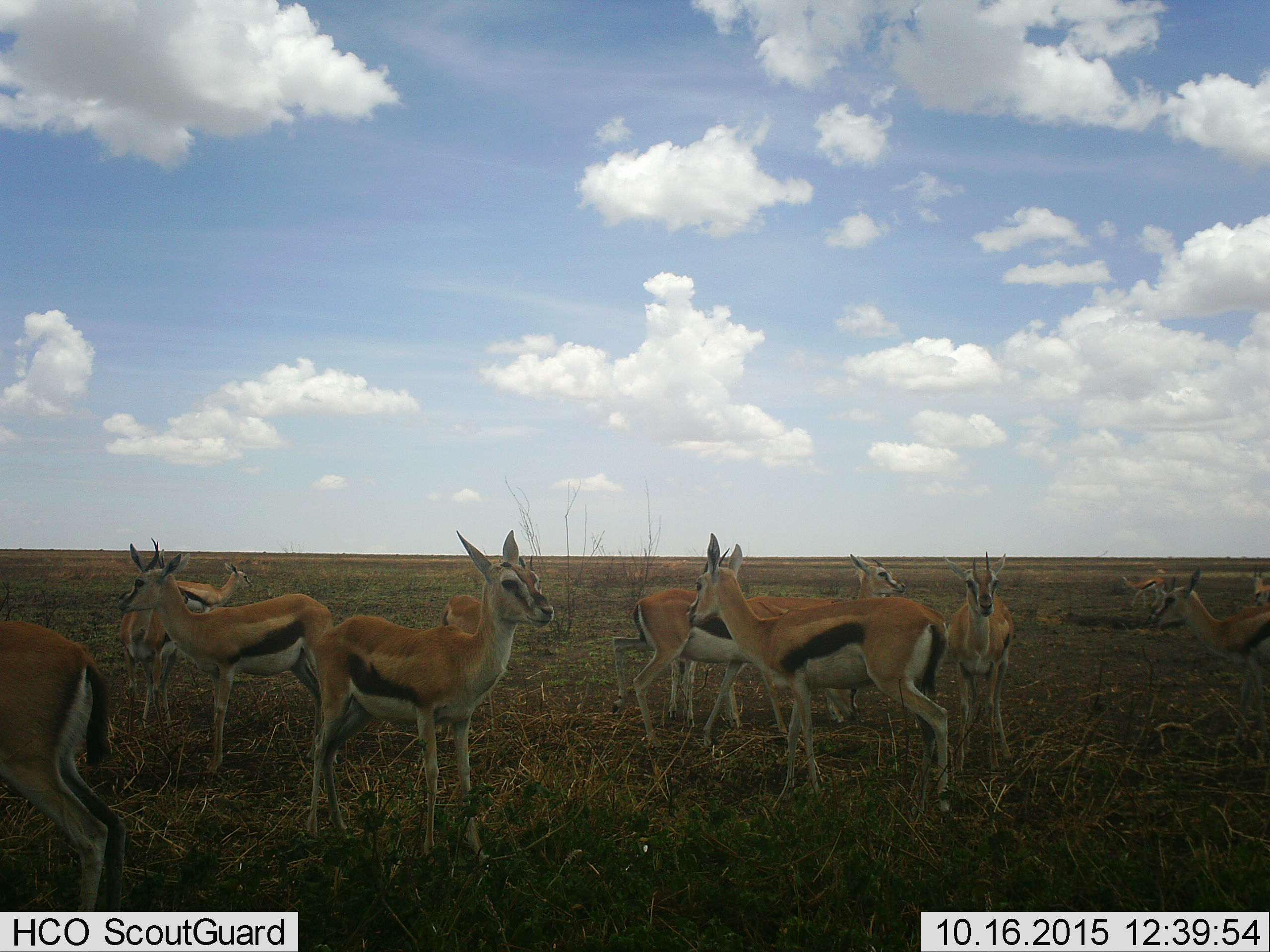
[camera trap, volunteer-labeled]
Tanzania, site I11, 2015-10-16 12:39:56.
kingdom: Animalia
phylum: Chordata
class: Mammalia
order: Artiodactyla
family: Bovidae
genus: Eudorcas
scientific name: Eudorcas thomsonii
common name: thomson's gazelle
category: gazellethomsons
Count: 11-50.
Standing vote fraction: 90%.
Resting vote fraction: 0%.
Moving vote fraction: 20%.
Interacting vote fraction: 10%.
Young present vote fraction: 0%.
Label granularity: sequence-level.